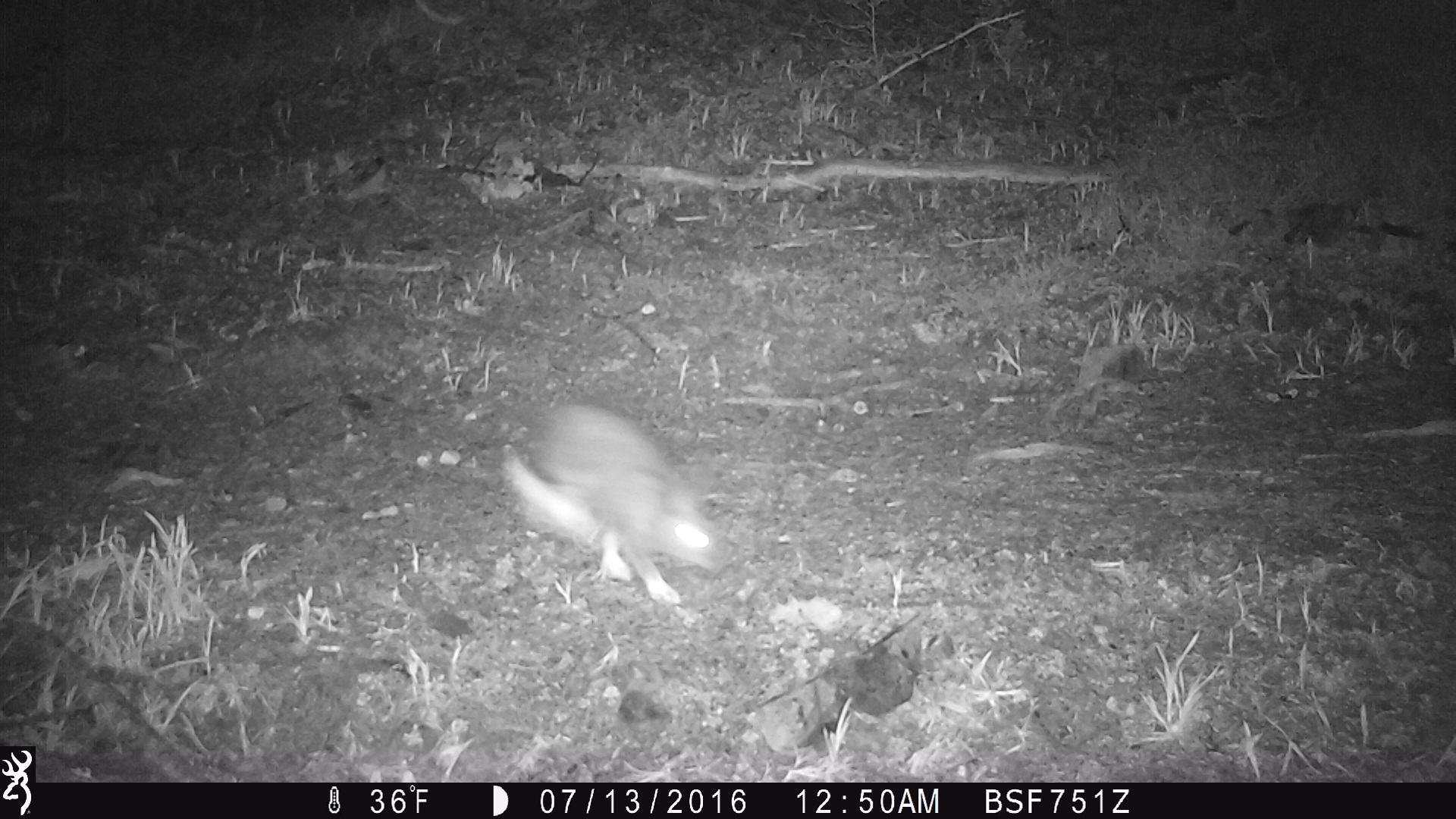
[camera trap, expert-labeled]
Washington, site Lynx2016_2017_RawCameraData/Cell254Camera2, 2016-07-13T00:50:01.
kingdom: Animalia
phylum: Chordata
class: Mammalia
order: Lagomorpha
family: Leporidae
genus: Lepus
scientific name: Lepus americanus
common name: snowshoe hare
Lepus americanus (snowshoe hare). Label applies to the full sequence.